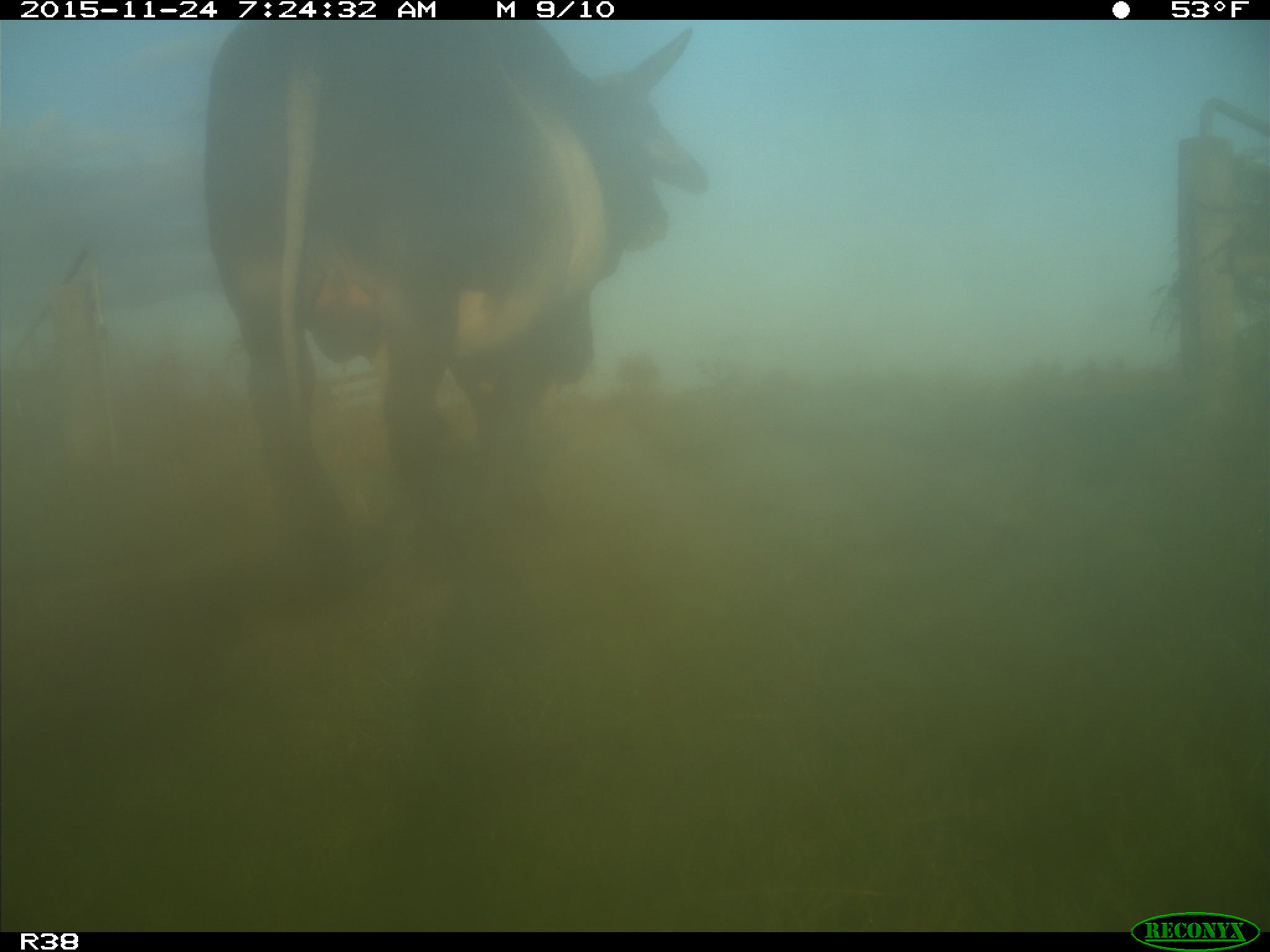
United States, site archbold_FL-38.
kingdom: Animalia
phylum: Chordata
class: Mammalia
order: Artiodactyla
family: Bovidae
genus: Bos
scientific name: Bos taurus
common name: domestic cow